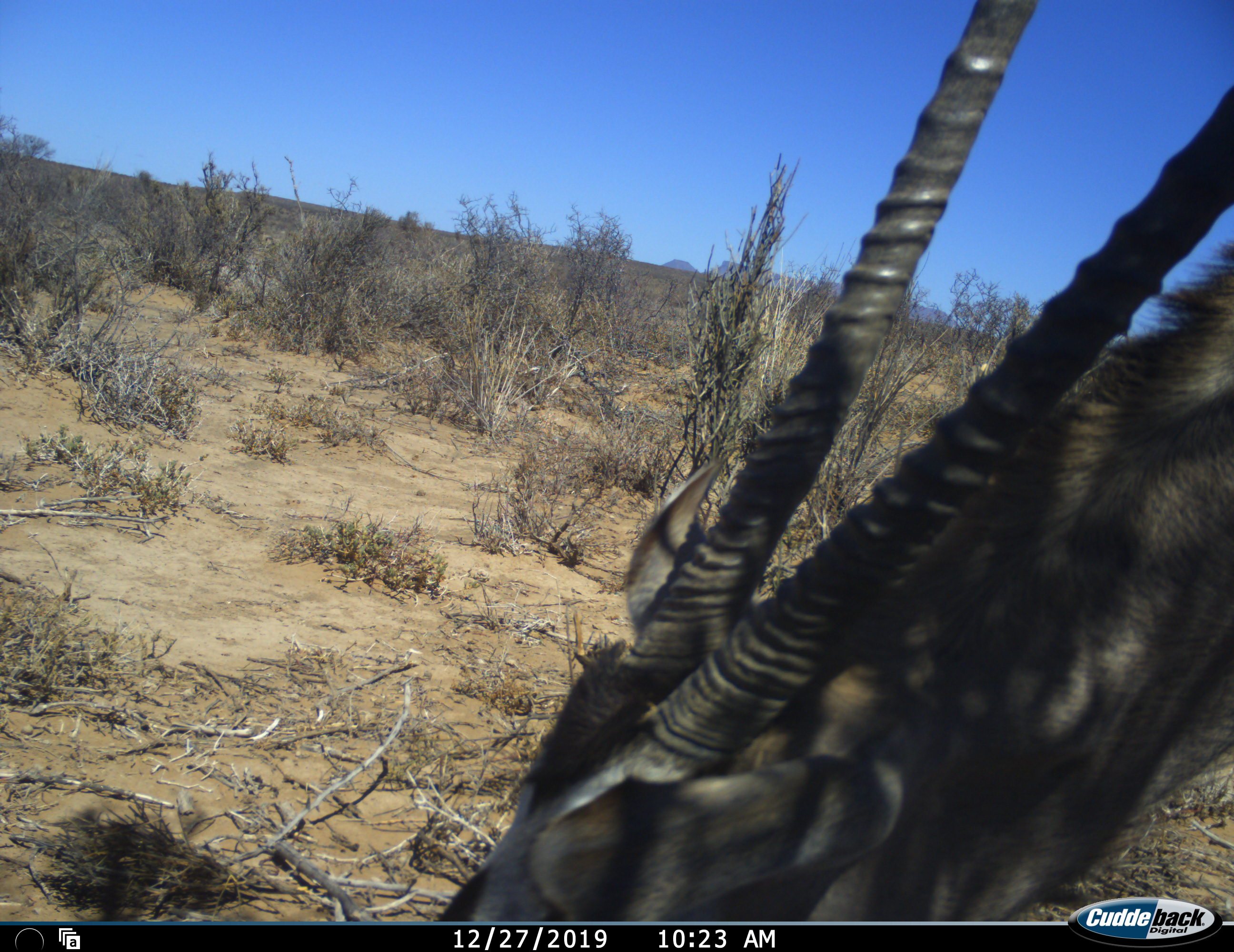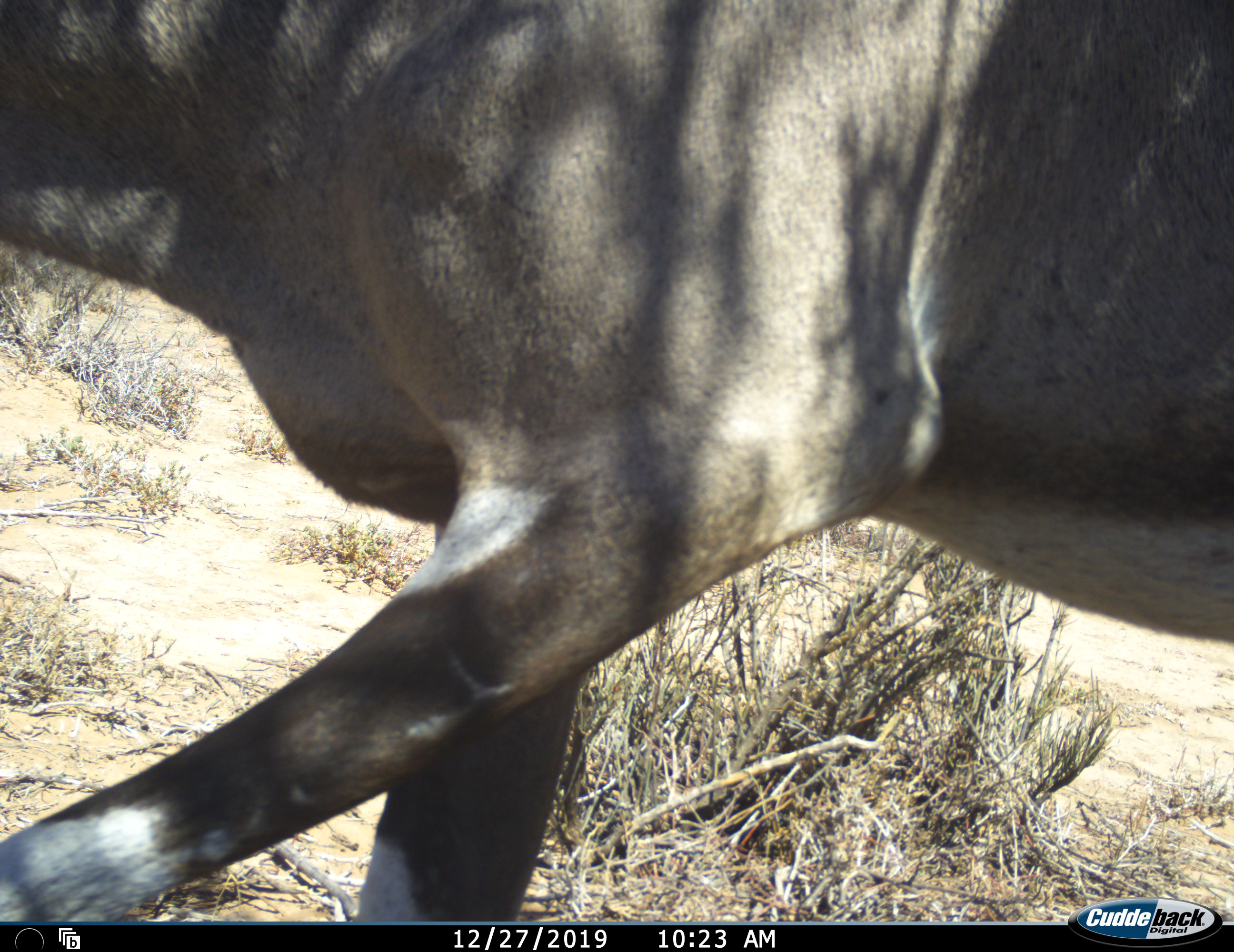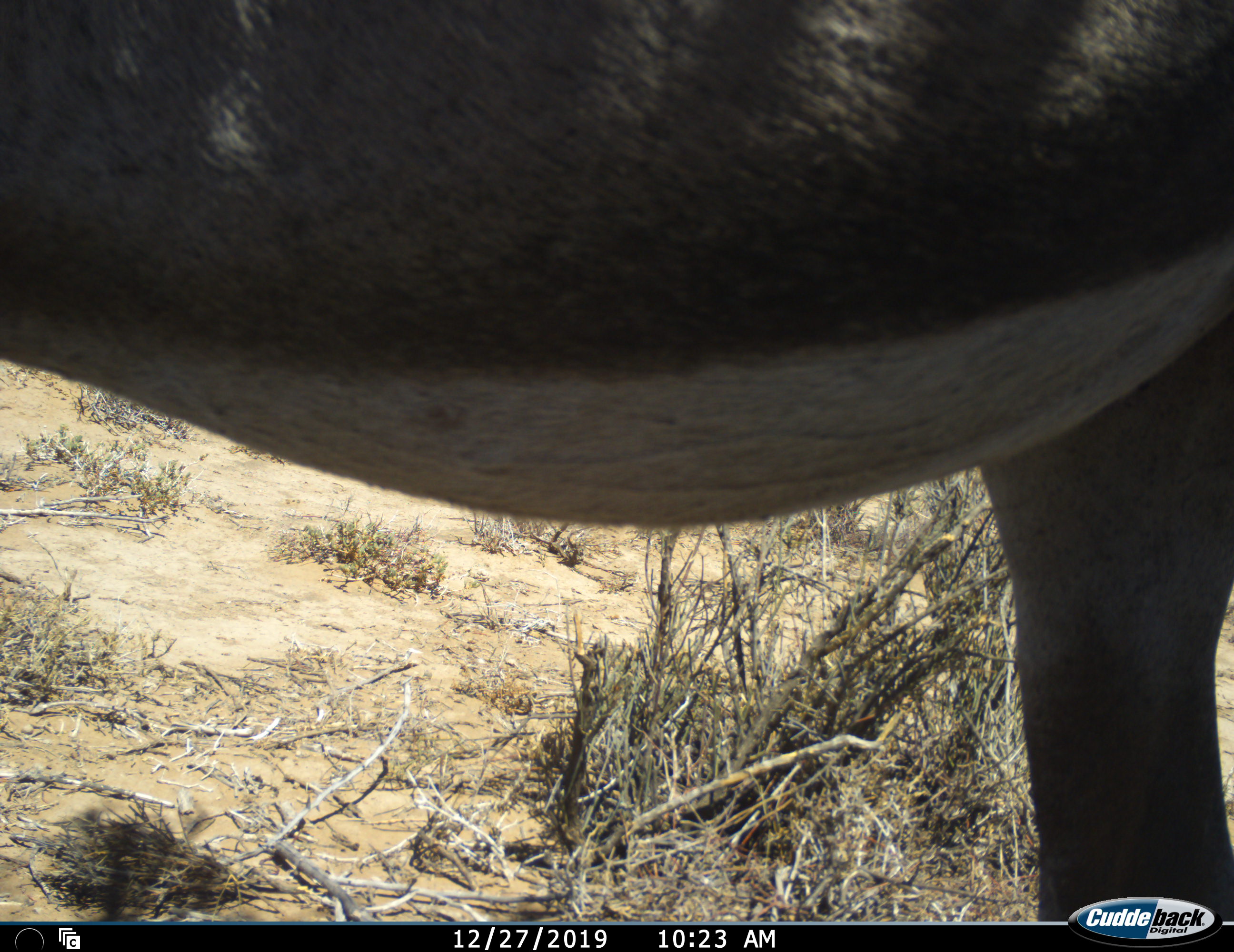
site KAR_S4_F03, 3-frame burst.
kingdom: Animalia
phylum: Chordata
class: Mammalia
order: Artiodactyla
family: Bovidae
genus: Oryx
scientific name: Oryx gazella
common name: gemsbok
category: oryx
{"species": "oryx (gemsbok) (Oryx gazella)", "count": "1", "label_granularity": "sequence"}